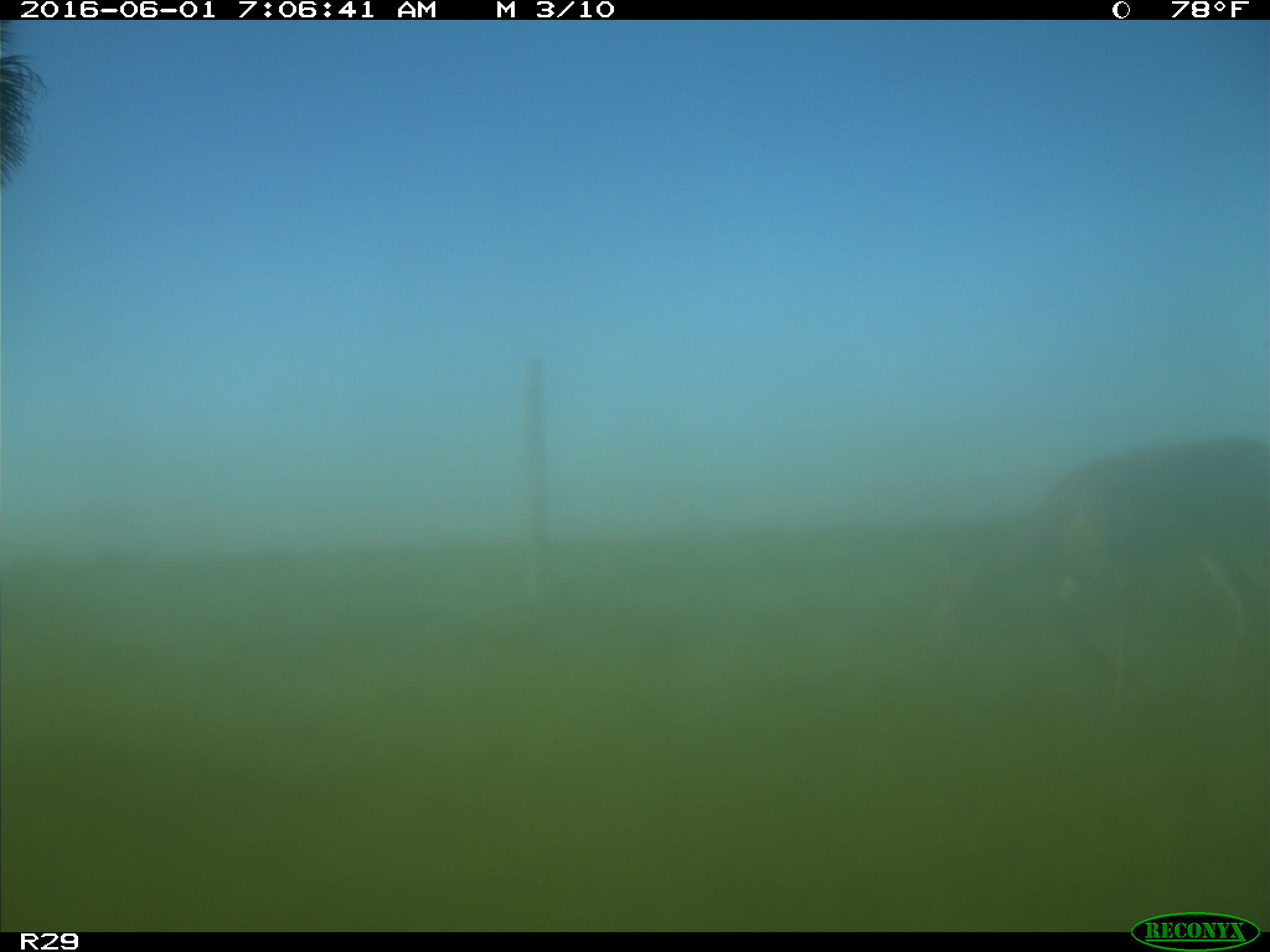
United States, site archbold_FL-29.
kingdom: Animalia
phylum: Chordata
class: Mammalia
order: Artiodactyla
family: Cervidae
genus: Odocoileus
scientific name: Odocoileus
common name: deer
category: unidentified deer